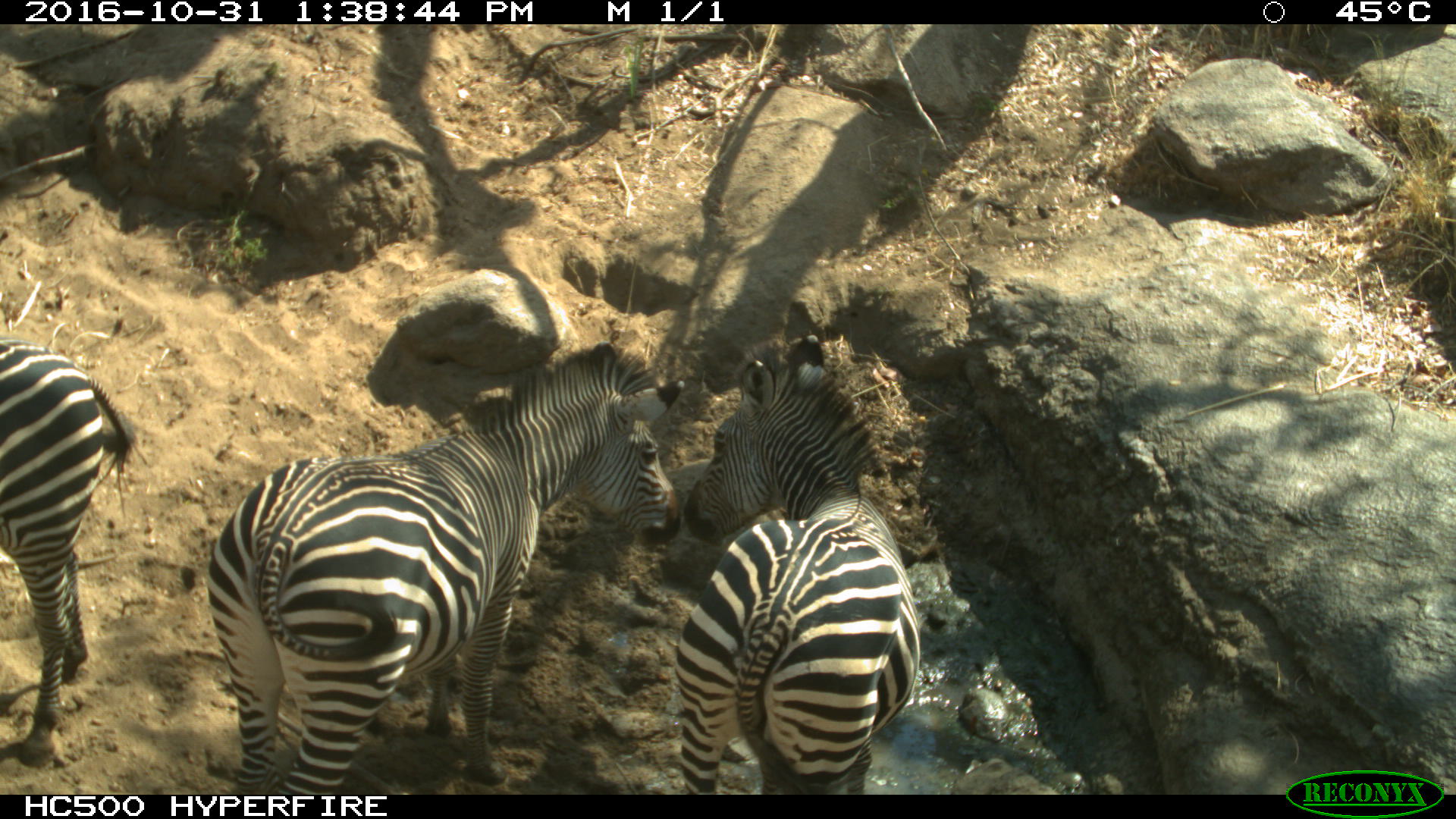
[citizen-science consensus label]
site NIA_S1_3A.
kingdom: Animalia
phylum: Chordata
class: Mammalia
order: Perissodactyla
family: Equidae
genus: Equus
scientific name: Equus quagga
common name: plains zebra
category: zebraplains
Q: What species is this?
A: Zebraplains (plains zebra) (Equus quagga).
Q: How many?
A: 3.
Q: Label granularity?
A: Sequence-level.